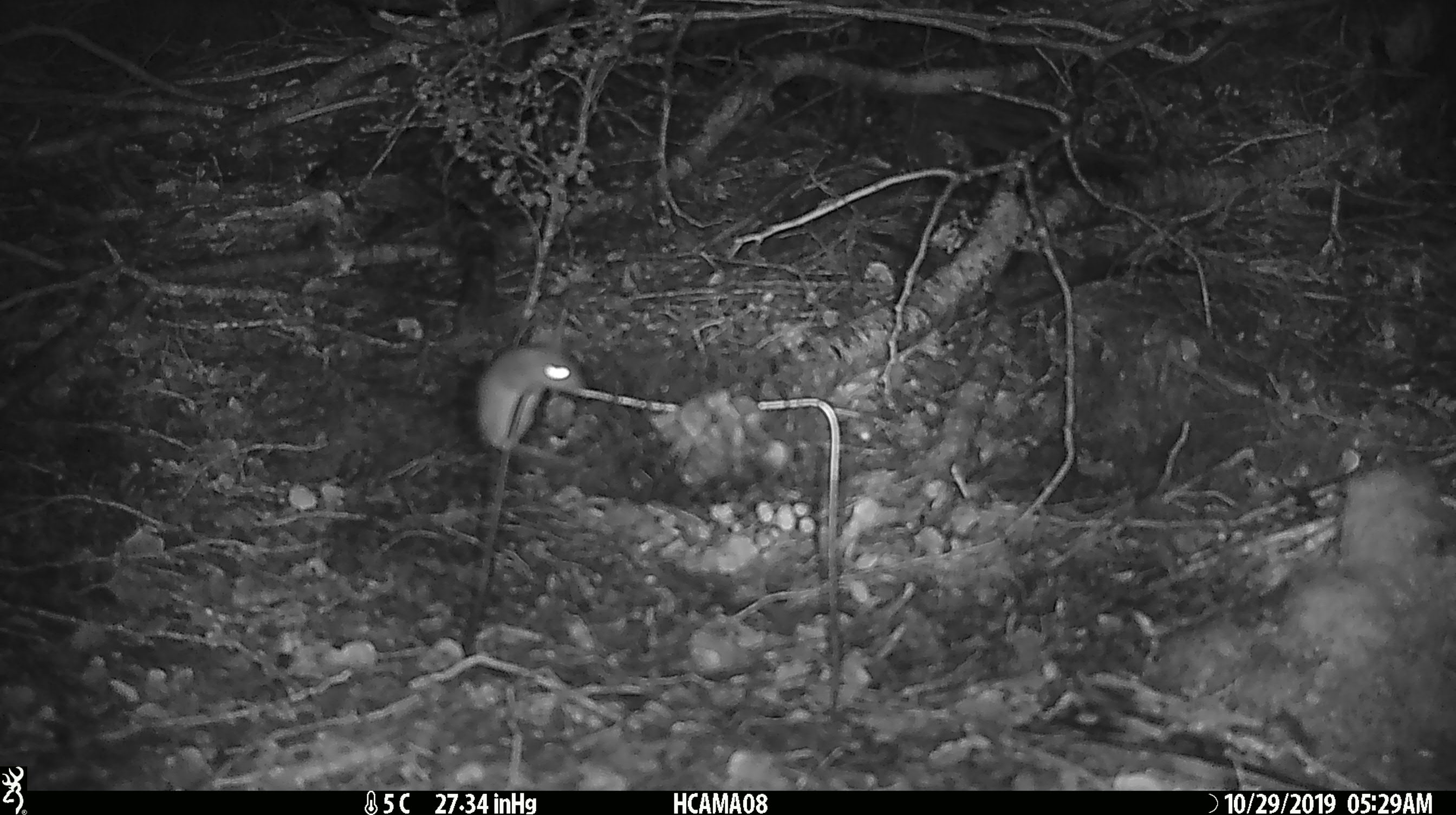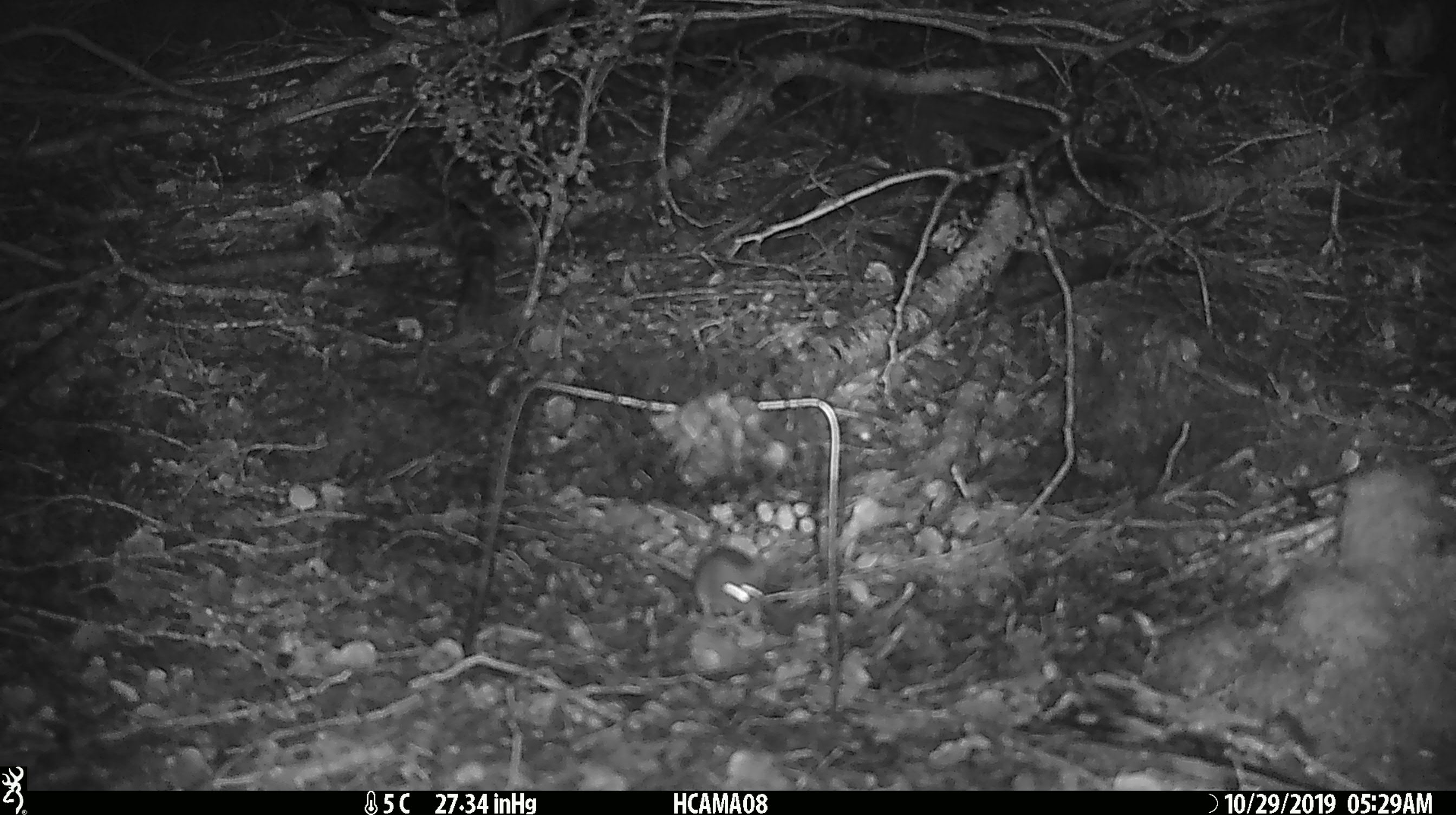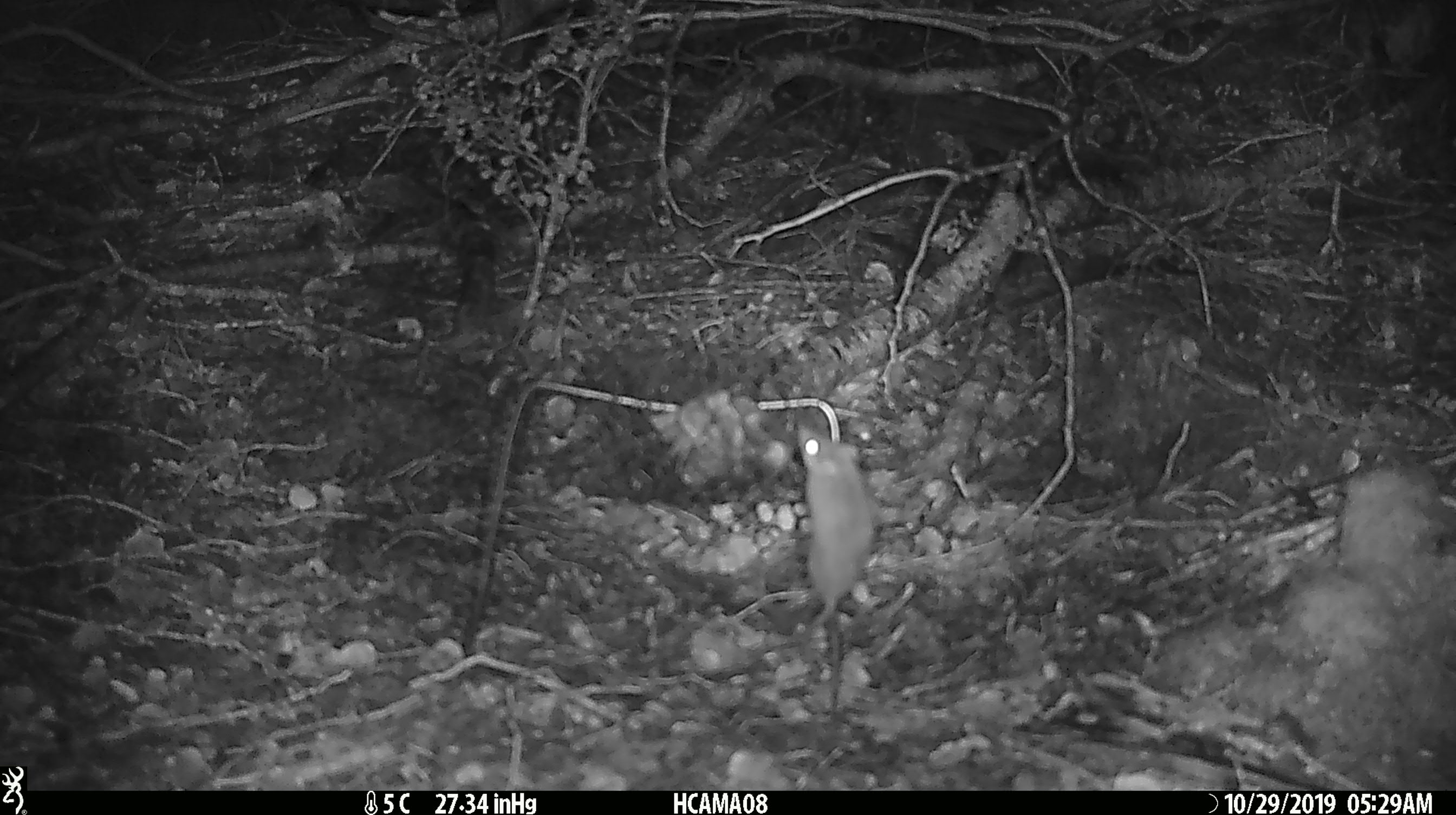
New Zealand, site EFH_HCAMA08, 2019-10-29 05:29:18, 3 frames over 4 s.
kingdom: Animalia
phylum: Chordata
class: Mammalia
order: Rodentia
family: Muridae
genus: Mus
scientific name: Mus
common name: mouse